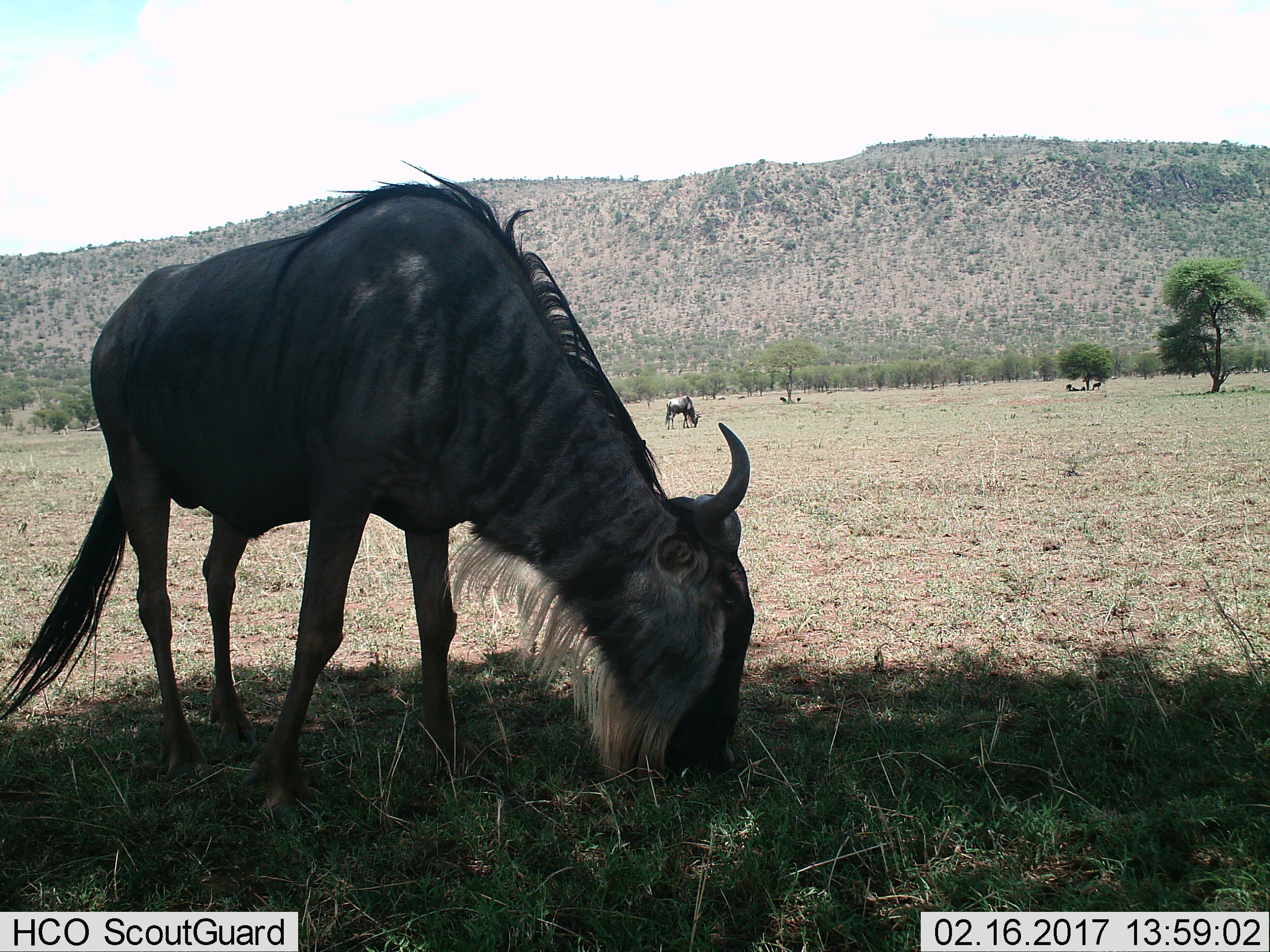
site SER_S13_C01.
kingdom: Animalia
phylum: Chordata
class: Mammalia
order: Artiodactyla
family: Bovidae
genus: Connochaetes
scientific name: Connochaetes taurinus taurinus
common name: blue wildebeest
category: wildebeestblue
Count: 2.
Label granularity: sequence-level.